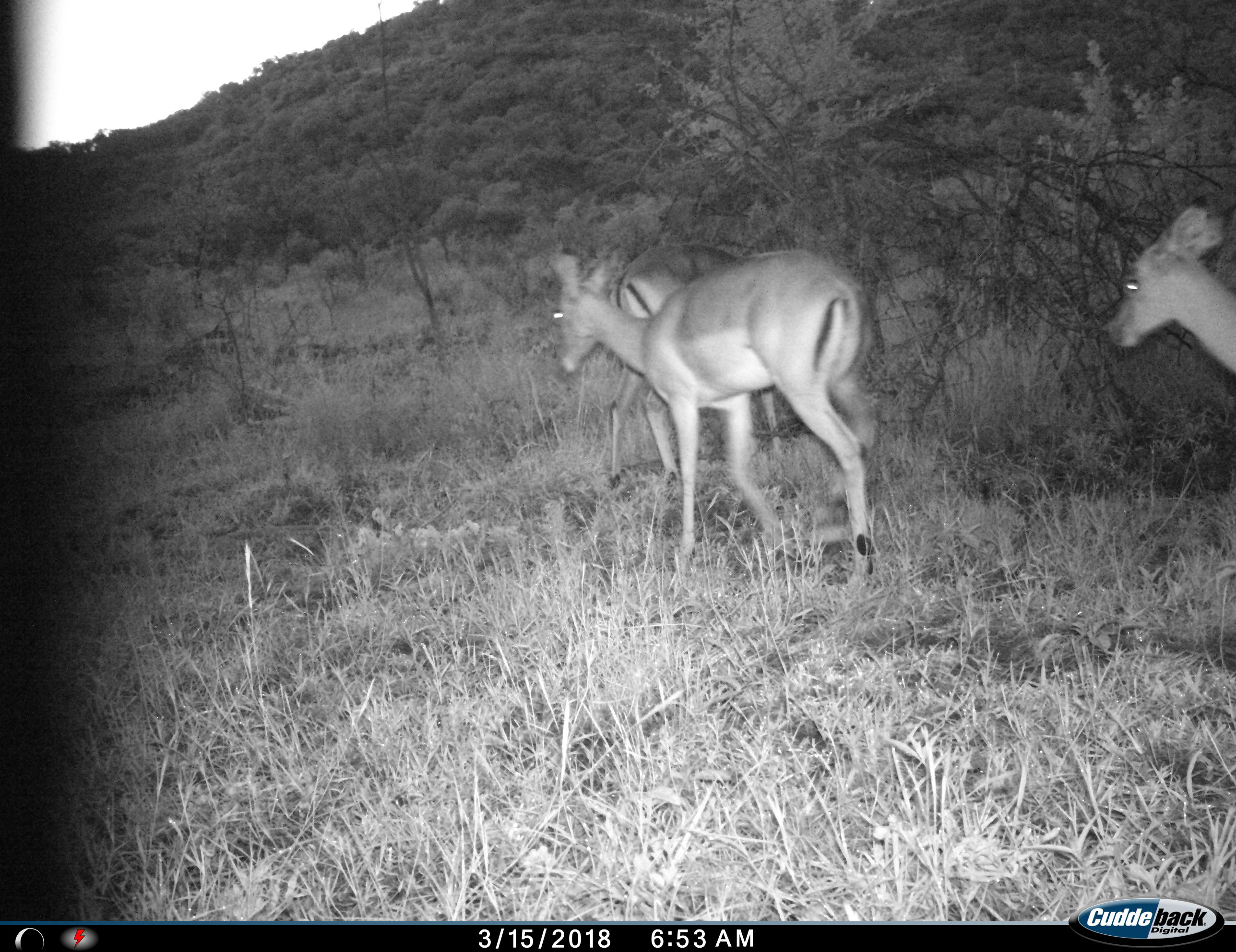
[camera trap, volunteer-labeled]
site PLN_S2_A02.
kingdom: Animalia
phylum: Chordata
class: Mammalia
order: Artiodactyla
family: Bovidae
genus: Aepyceros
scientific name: Aepyceros melampus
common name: impala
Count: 3.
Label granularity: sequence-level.